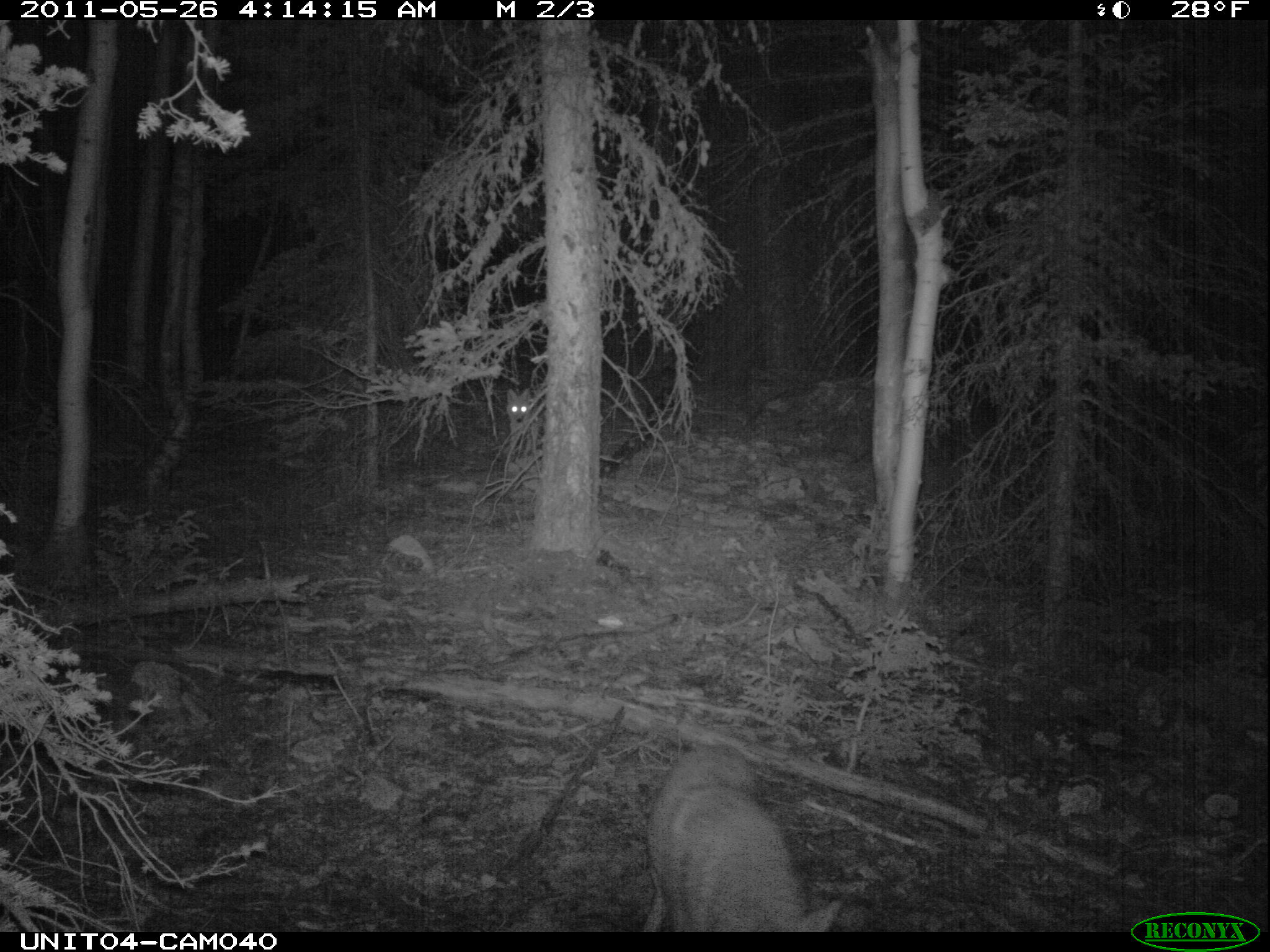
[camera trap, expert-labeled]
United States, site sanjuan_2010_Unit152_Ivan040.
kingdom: Animalia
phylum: Chordata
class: Mammalia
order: Carnivora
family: Canidae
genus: Canis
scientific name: Canis latrans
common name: coyote